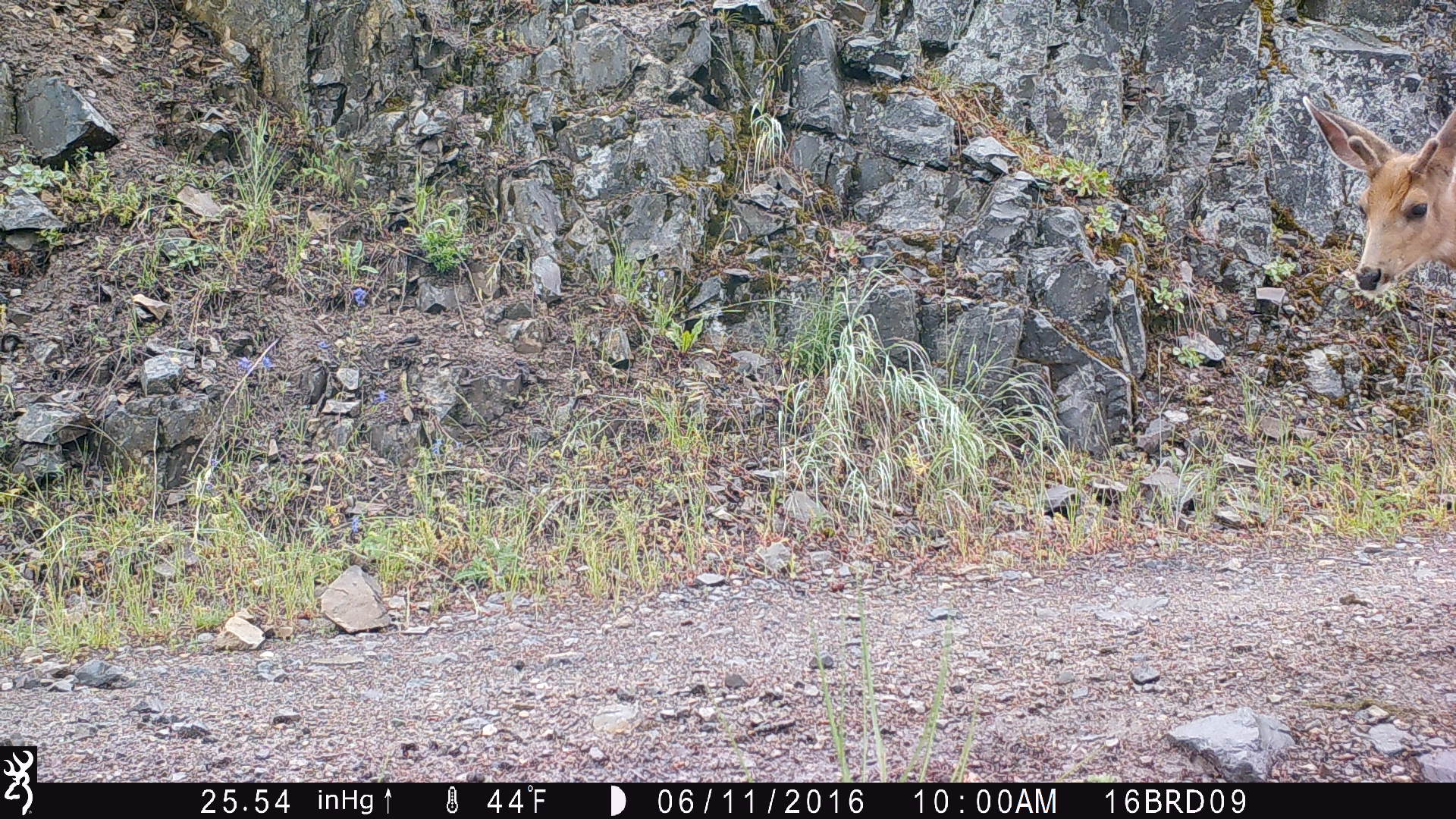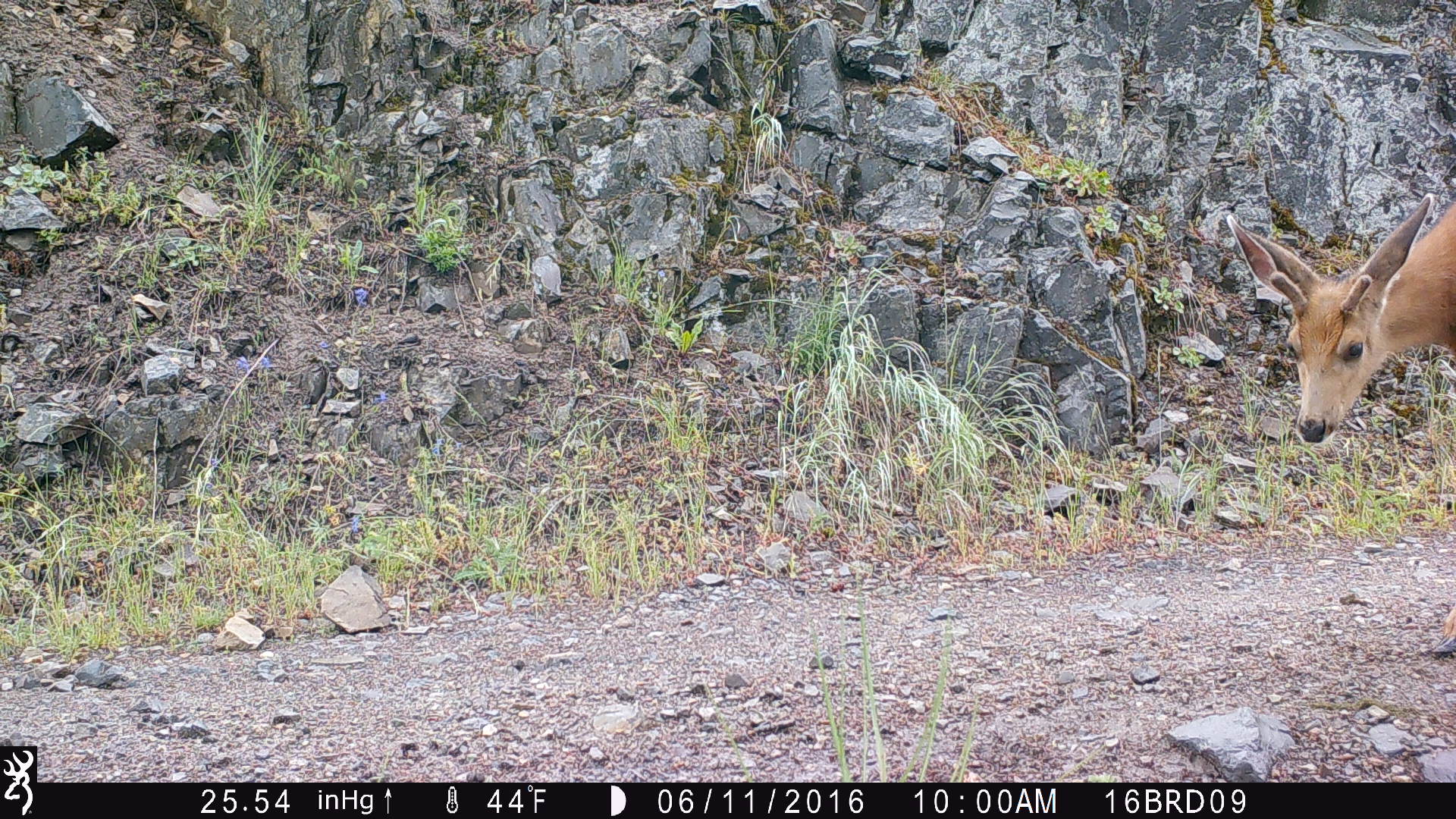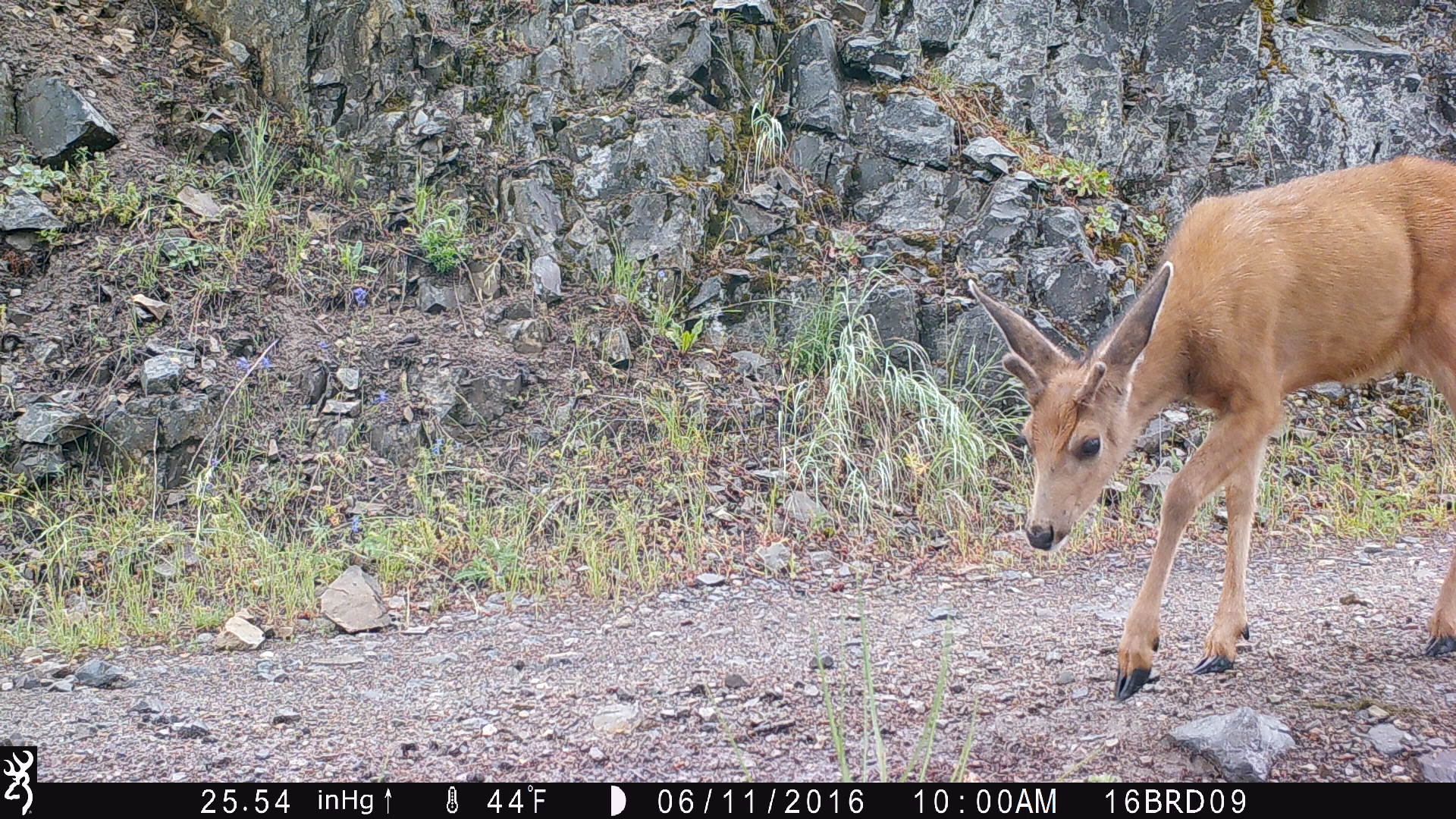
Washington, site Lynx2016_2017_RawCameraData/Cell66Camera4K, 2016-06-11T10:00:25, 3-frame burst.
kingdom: Animalia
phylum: Chordata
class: Mammalia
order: Artiodactyla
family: Cervidae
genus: Odocoileus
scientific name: Odocoileus hemionus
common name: mule deer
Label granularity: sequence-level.